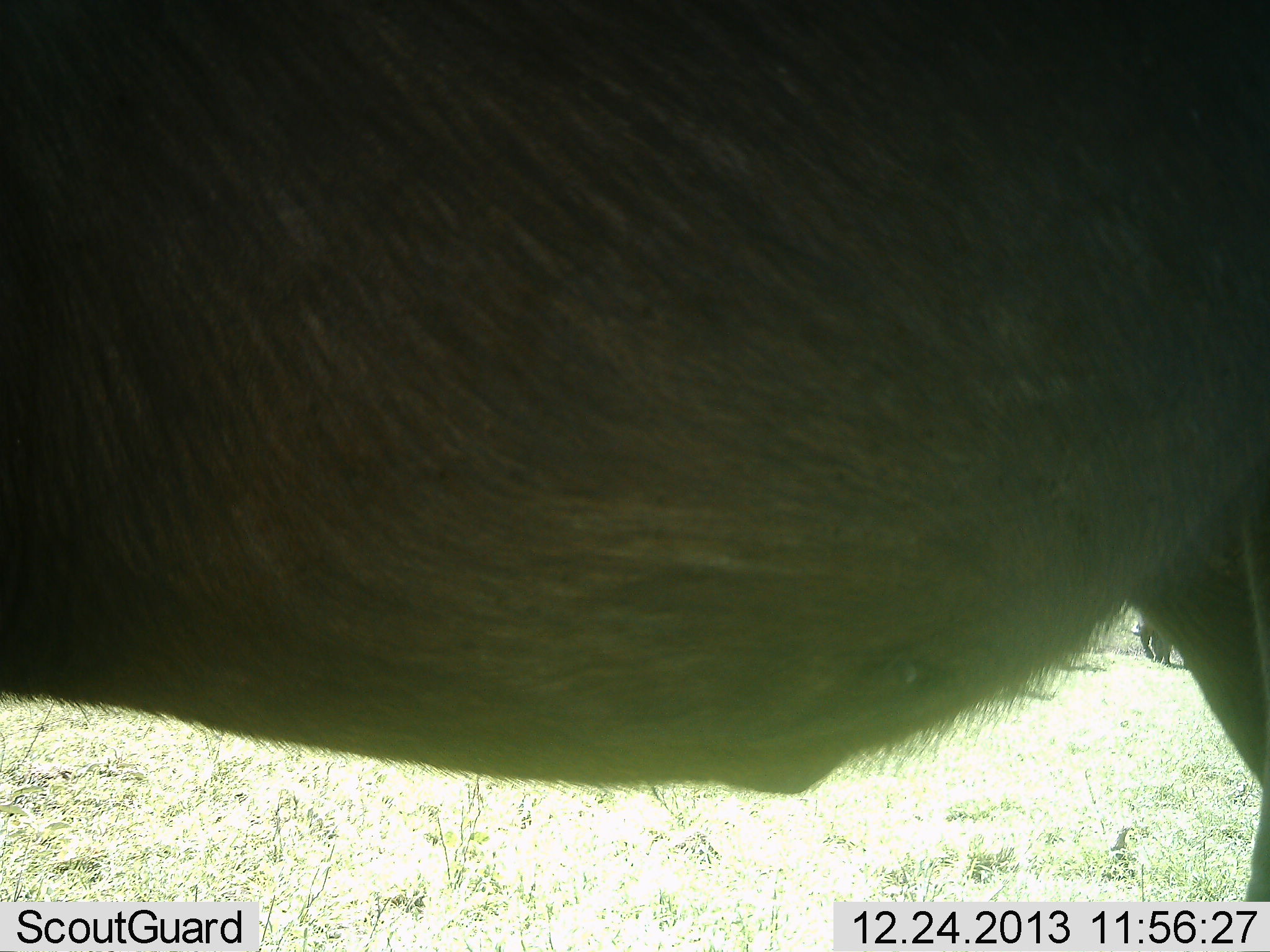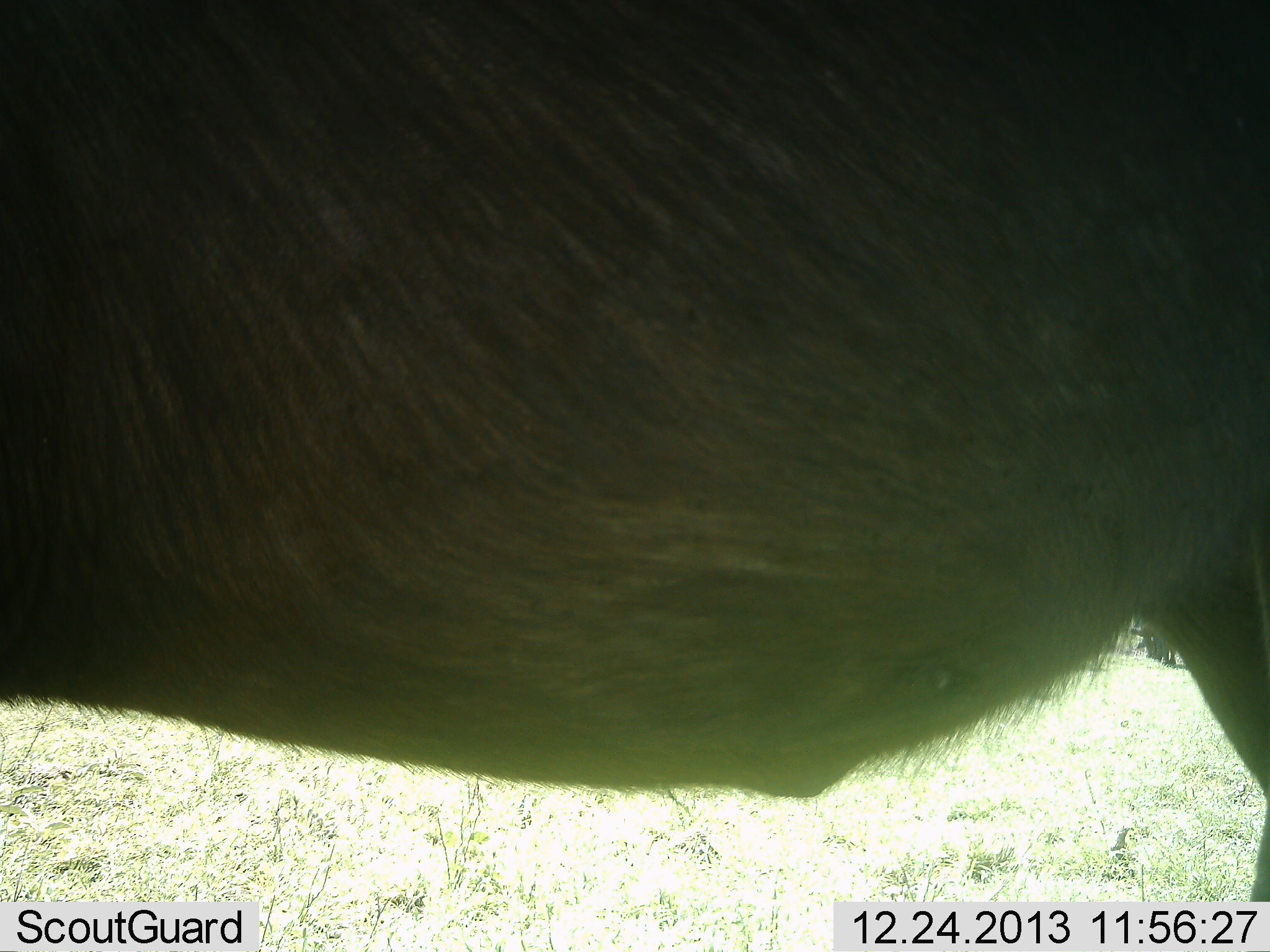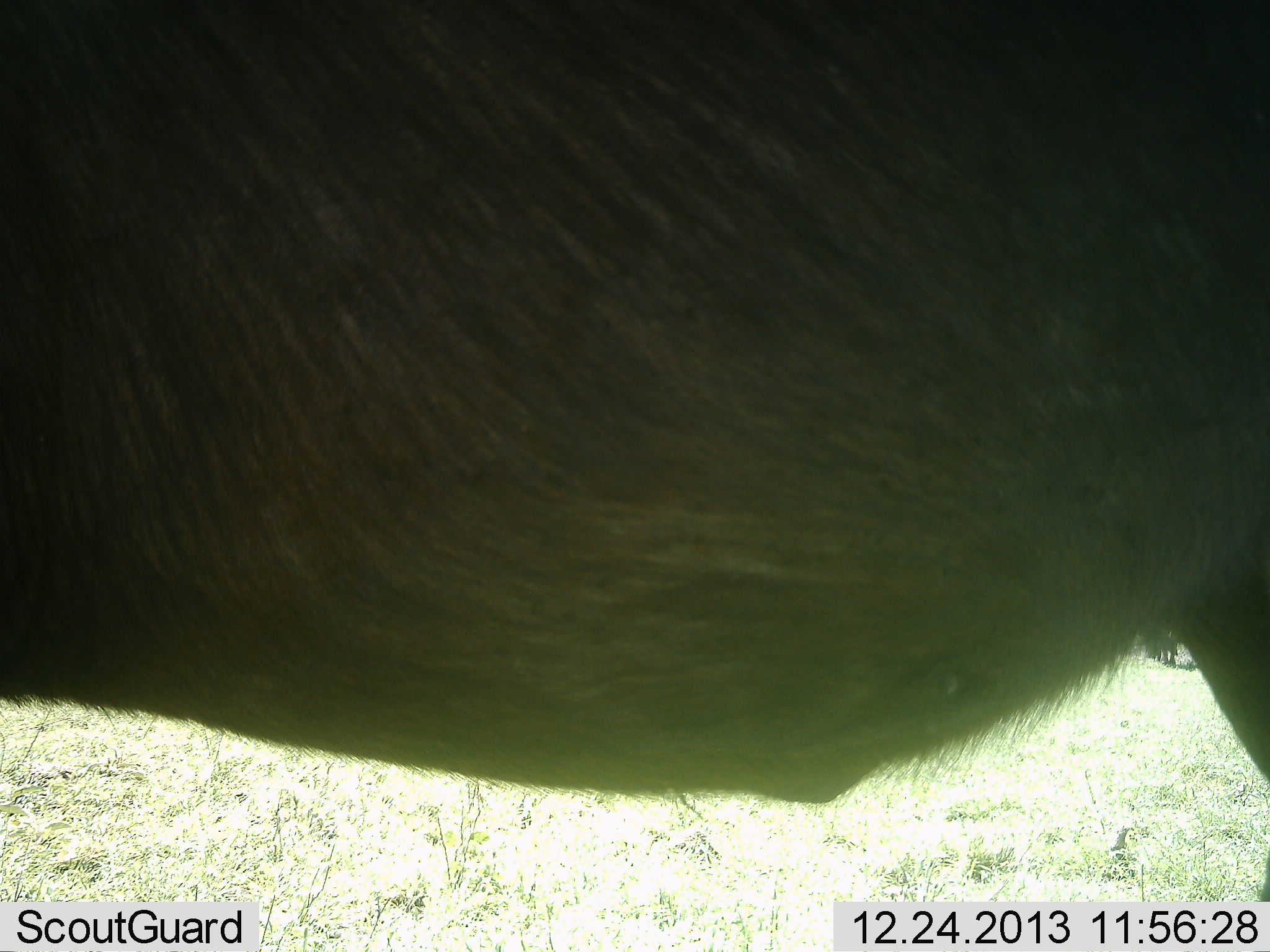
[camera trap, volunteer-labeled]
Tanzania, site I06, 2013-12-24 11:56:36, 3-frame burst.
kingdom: Animalia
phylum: Chordata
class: Mammalia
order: Artiodactyla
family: Bovidae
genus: Connochaetes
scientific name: Connochaetes taurinus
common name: blue wildebeest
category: wildebeest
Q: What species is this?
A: Wildebeest (blue wildebeest) (Connochaetes taurinus).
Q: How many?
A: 1.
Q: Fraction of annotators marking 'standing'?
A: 100%.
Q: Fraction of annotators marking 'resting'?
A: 0%.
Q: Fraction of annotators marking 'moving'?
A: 0%.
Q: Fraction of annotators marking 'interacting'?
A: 0%.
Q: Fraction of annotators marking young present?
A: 0%.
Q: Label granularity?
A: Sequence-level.